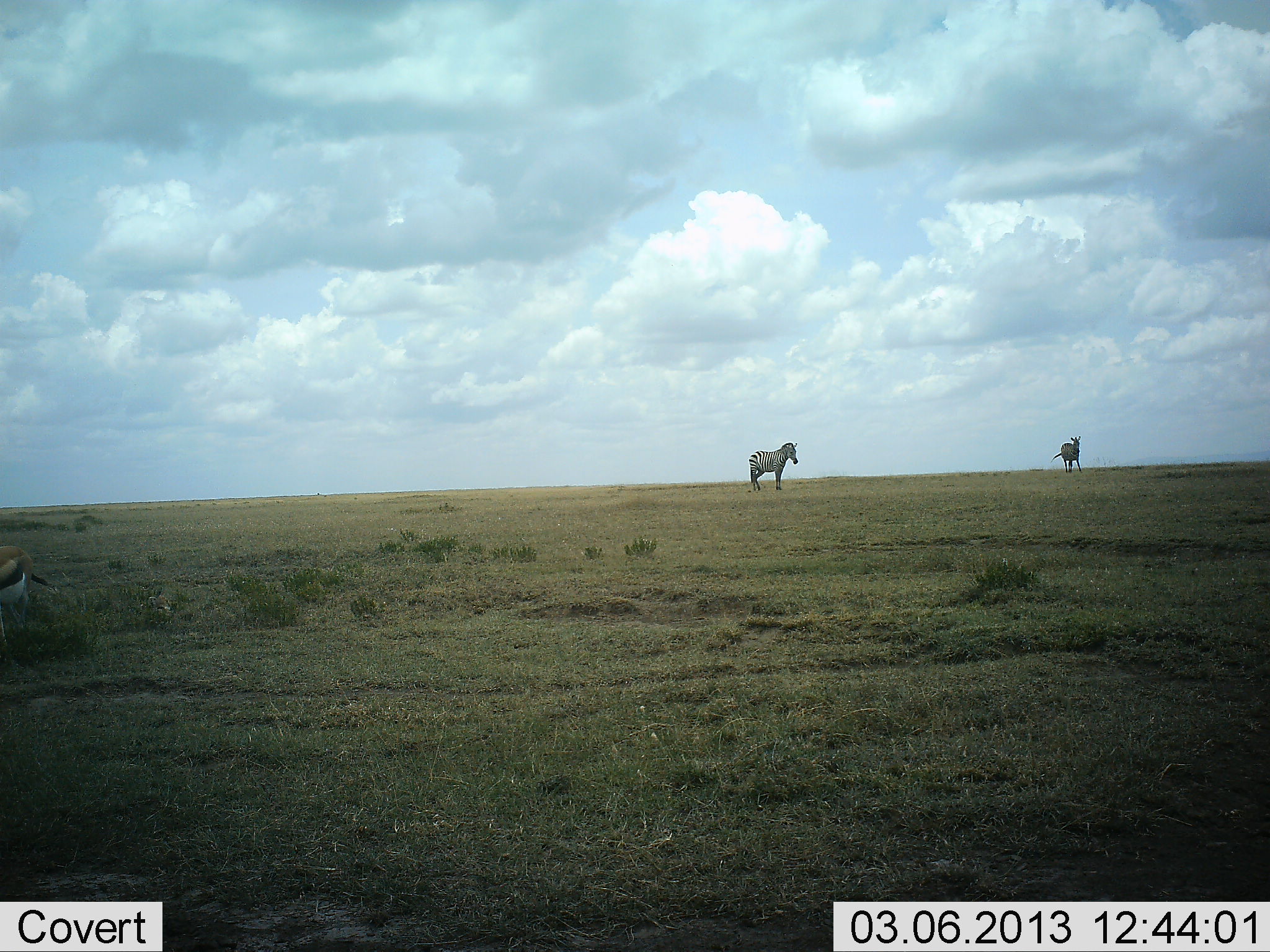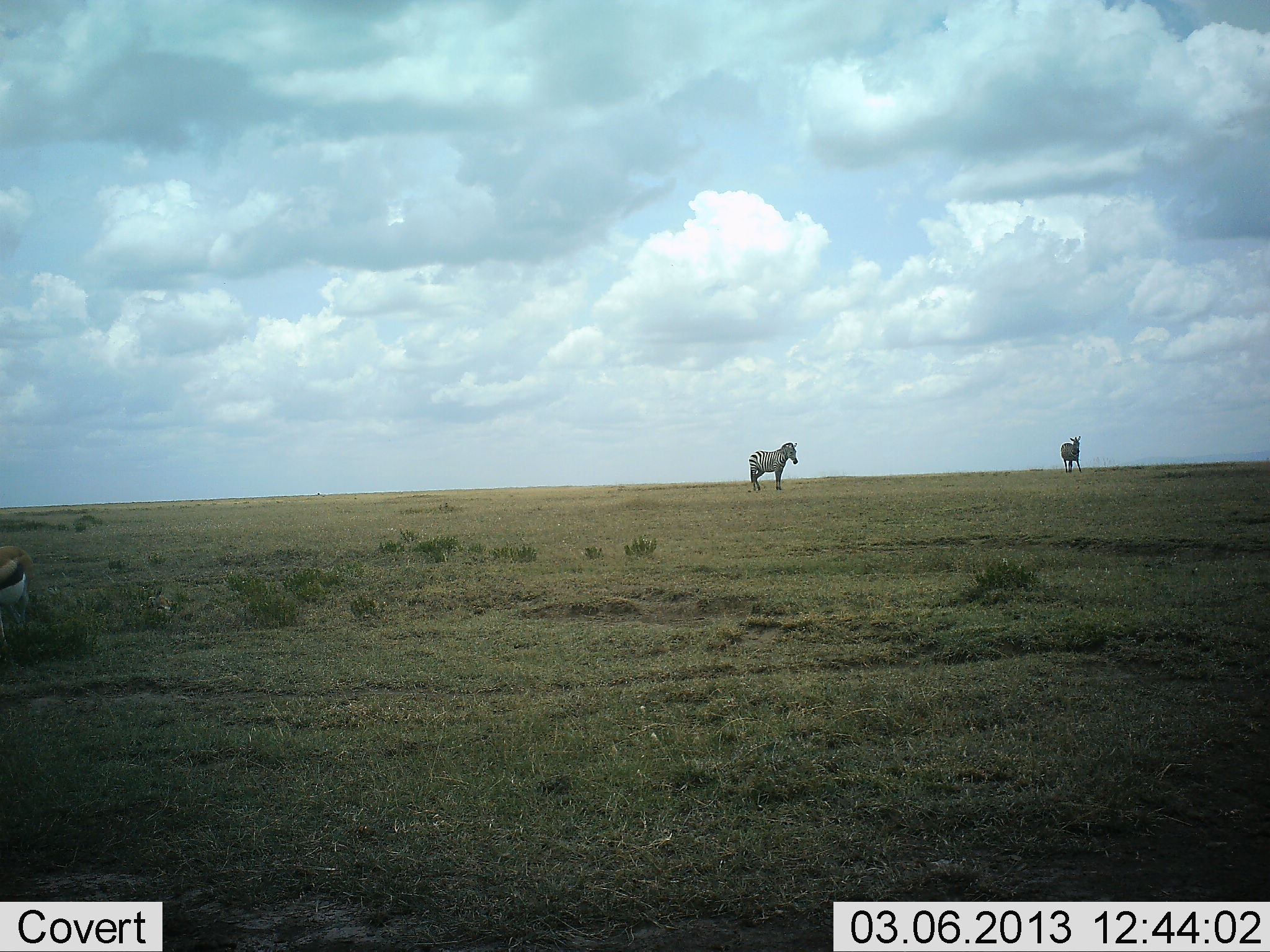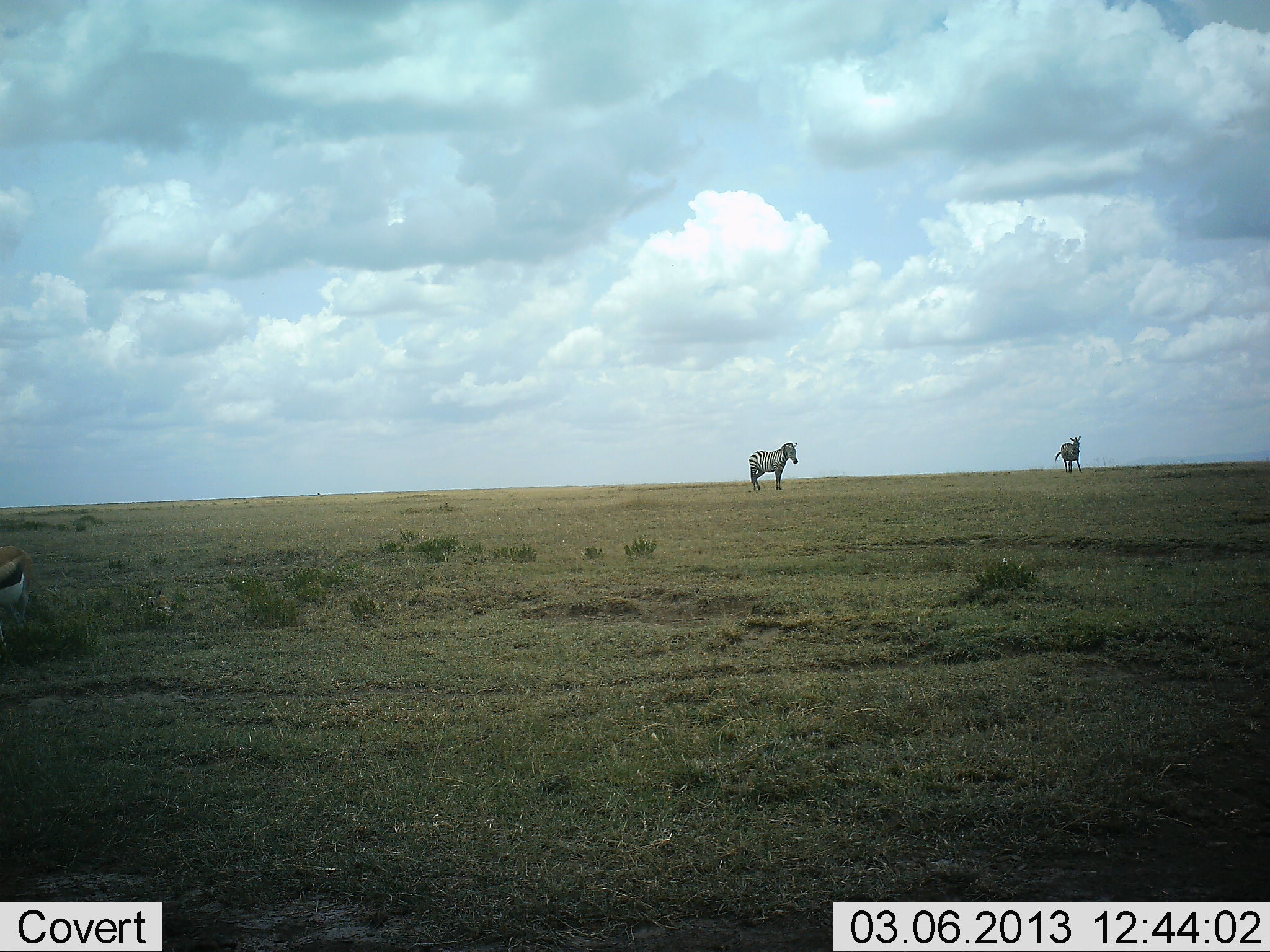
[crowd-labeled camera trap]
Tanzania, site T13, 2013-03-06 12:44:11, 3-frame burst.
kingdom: Animalia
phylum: Chordata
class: Mammalia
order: Artiodactyla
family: Bovidae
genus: Eudorcas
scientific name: Eudorcas thomsonii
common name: thomson's gazelle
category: gazellethomsons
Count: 1.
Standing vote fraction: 76%.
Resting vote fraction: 0%.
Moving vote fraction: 10%.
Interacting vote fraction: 0%.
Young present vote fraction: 0%.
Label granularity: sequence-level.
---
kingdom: Animalia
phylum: Chordata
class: Mammalia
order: Perissodactyla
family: Equidae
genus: Equus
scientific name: Equus quagga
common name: plains zebra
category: zebra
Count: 2.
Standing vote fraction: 95%.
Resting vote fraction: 7%.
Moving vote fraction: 7%.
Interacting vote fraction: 0%.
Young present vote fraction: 0%.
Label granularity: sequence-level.